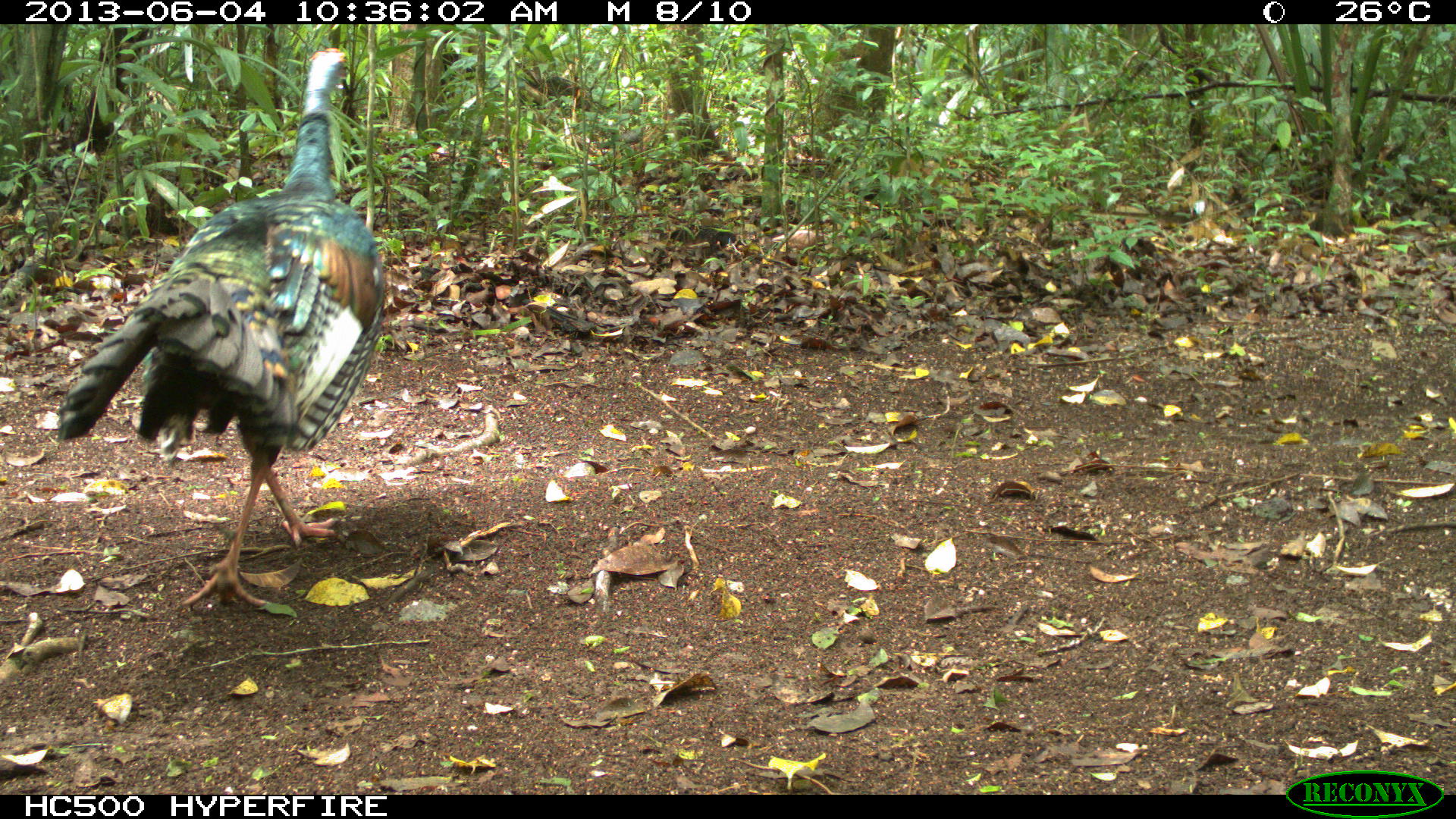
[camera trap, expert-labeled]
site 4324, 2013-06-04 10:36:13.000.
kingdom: Animalia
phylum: Chordata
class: Aves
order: Galliformes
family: Phasianidae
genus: Meleagris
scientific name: Meleagris ocellata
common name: ocellated turkey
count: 1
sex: male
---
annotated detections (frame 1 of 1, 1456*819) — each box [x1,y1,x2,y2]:
meleagris ocellata: [55,47,386,610]